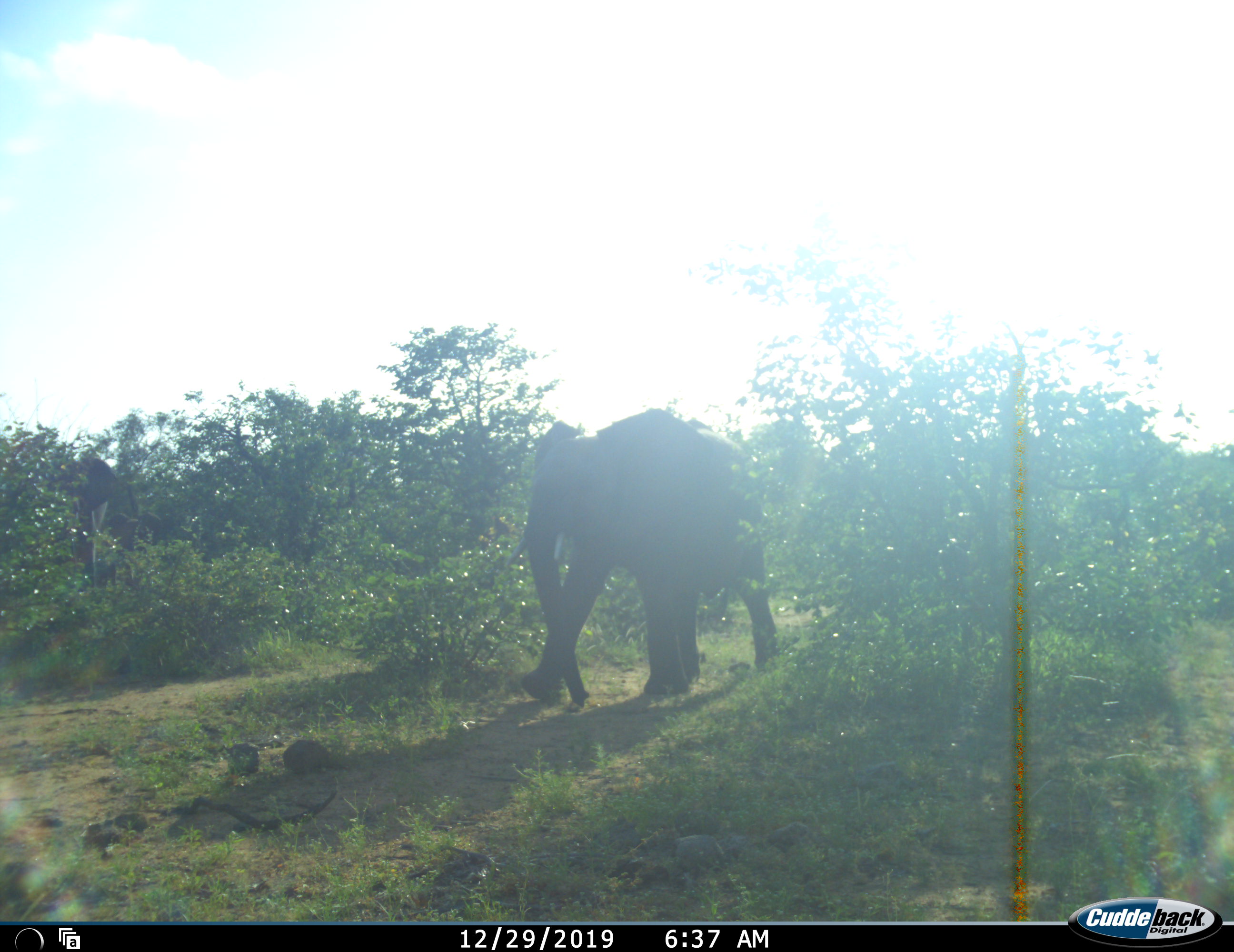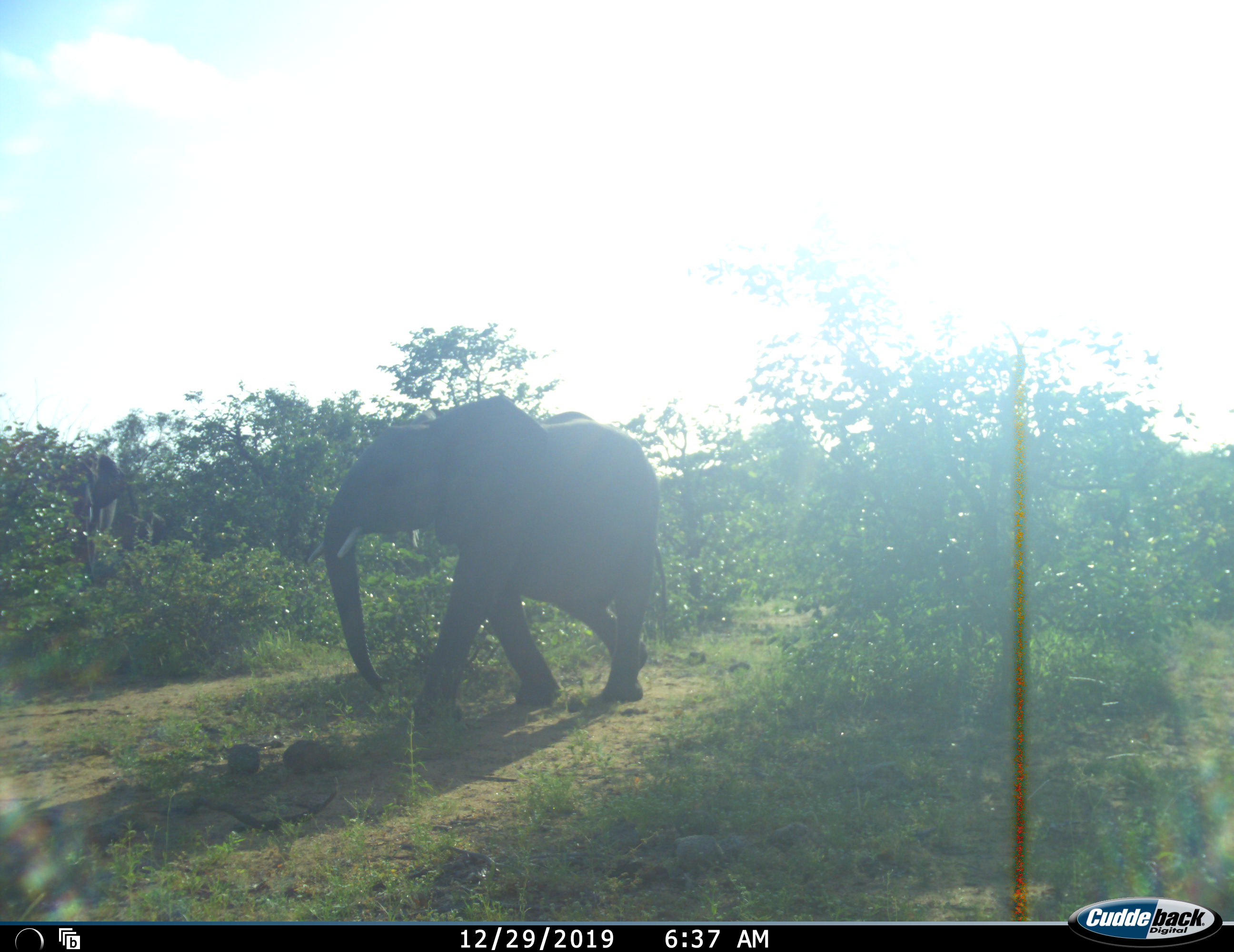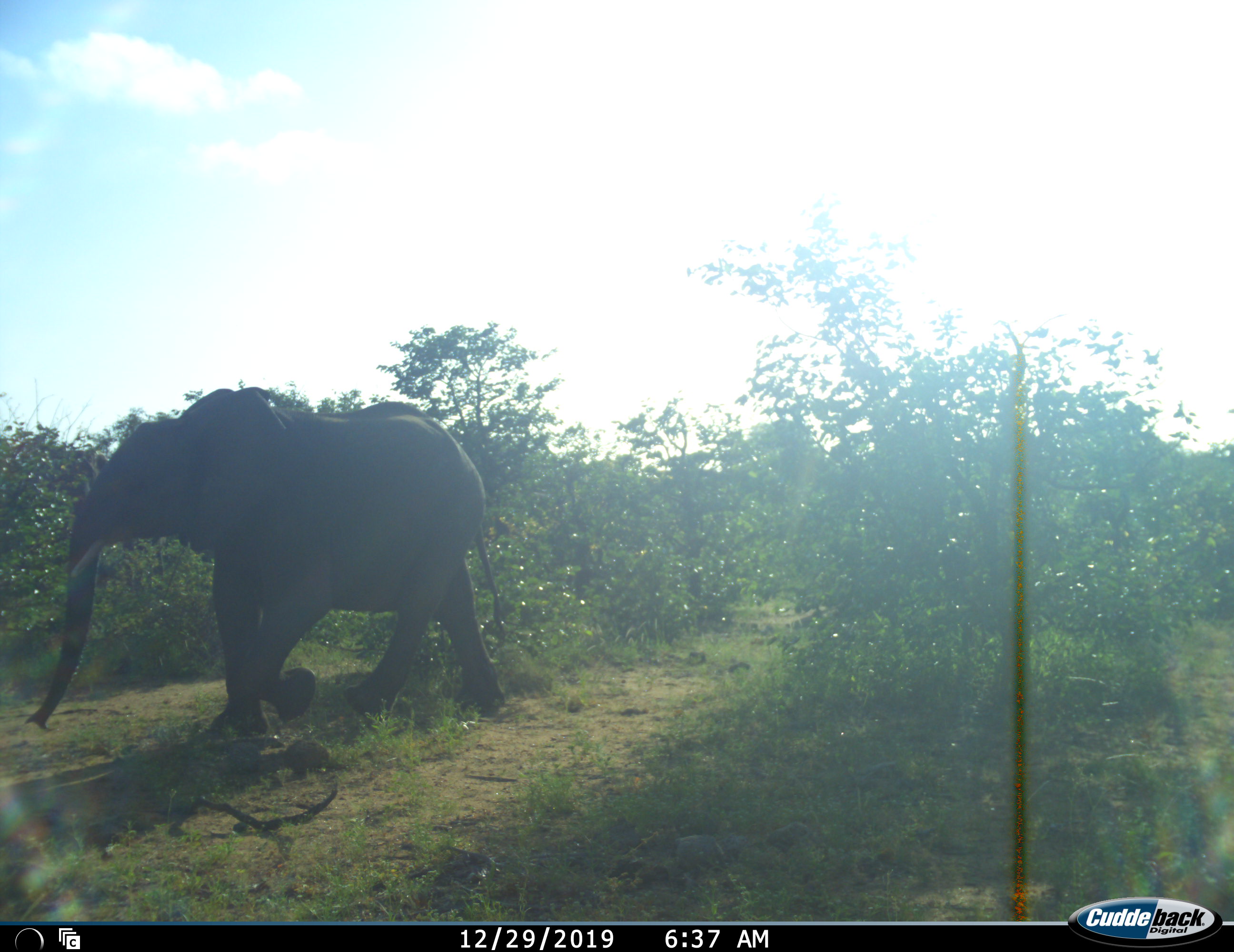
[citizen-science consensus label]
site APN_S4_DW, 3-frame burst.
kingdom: Animalia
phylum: Chordata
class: Mammalia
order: Proboscidea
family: Elephantidae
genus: Loxodonta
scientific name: Loxodonta africana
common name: african bush elephant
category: elephant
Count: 2.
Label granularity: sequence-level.